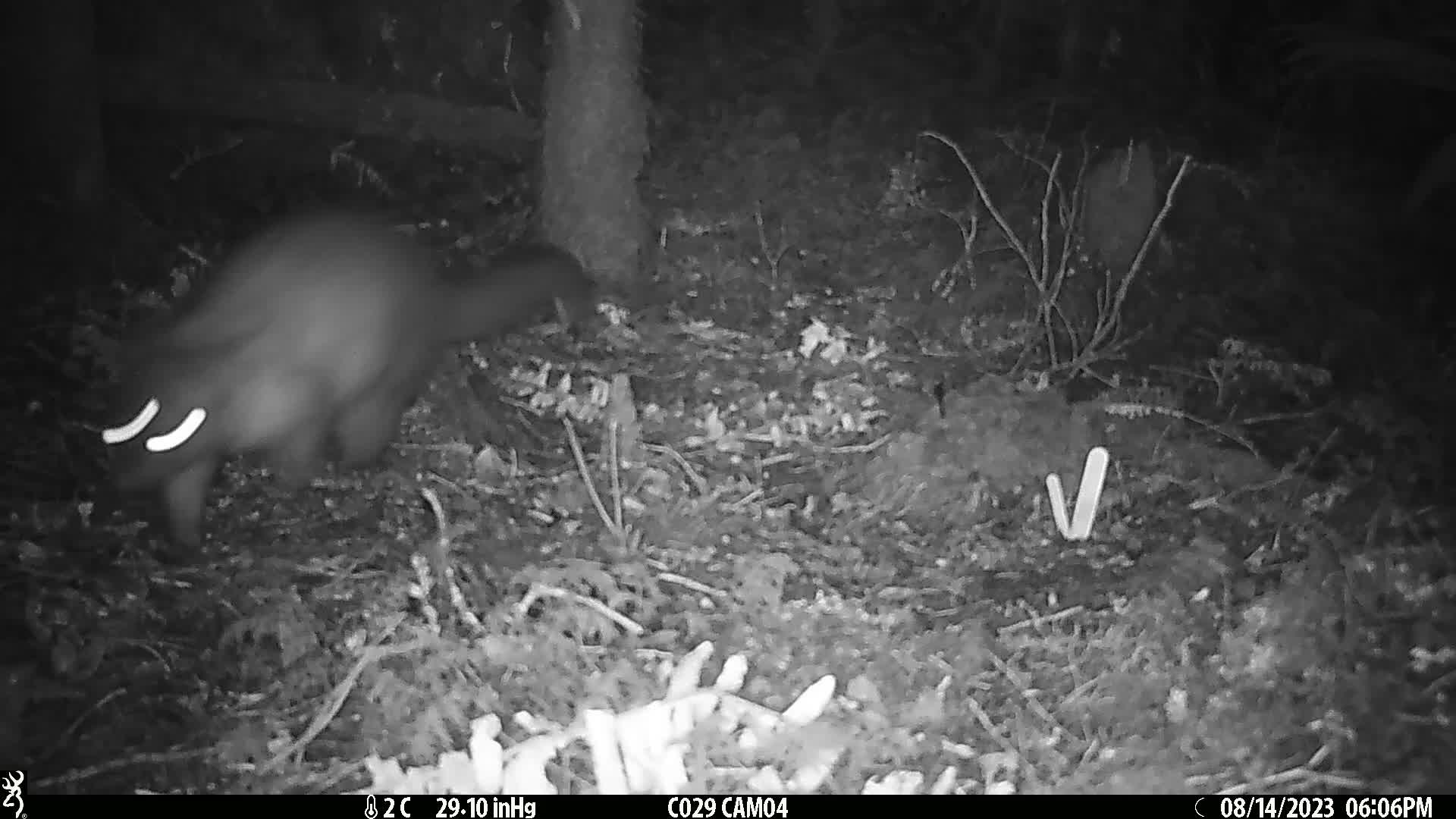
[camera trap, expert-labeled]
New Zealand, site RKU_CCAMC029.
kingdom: Animalia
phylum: Chordata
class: Mammalia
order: Diprotodontia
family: Phalangeridae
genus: Trichosurus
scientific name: Trichosurus vulpecula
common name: common brushtail possum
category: possum